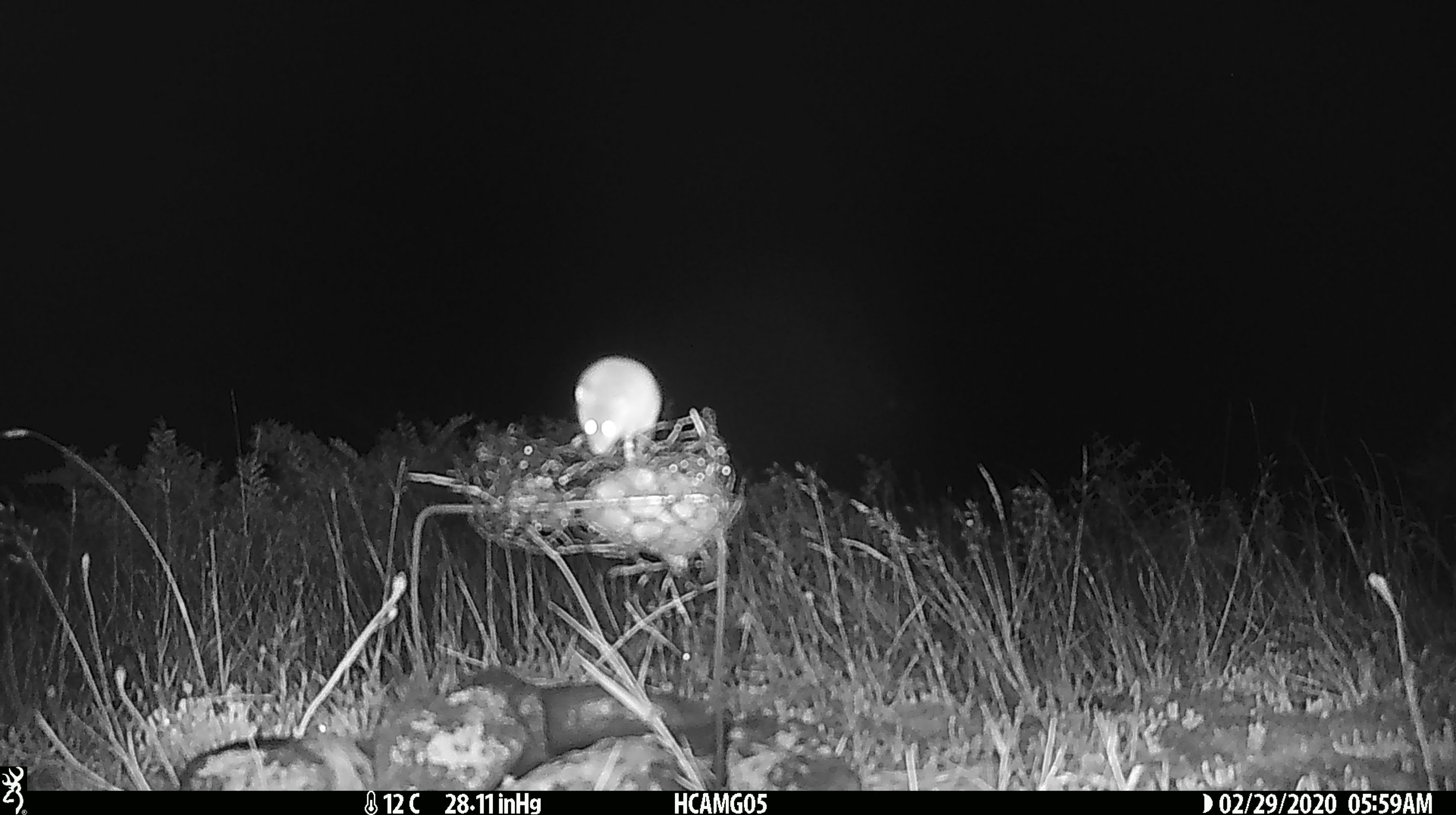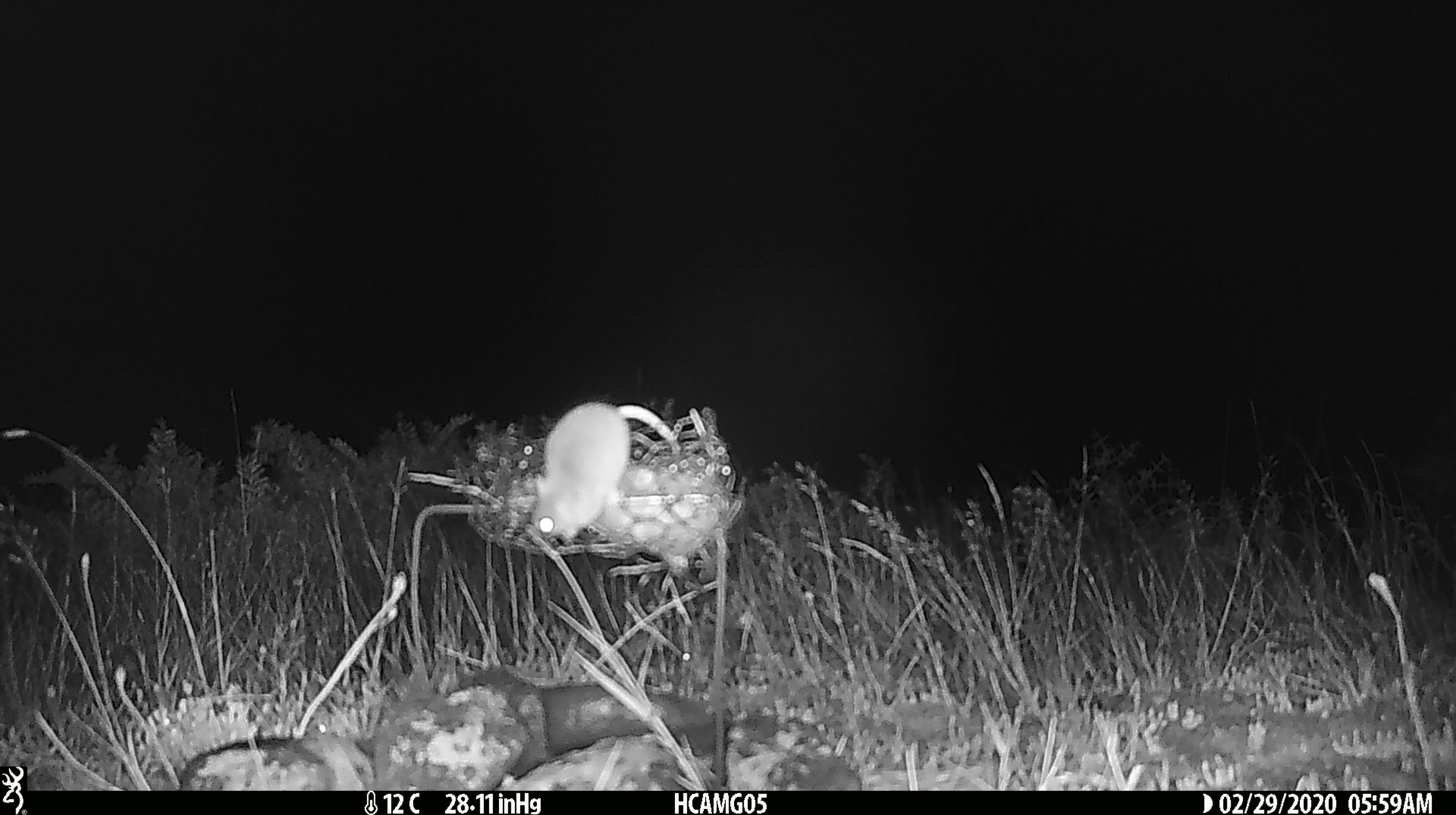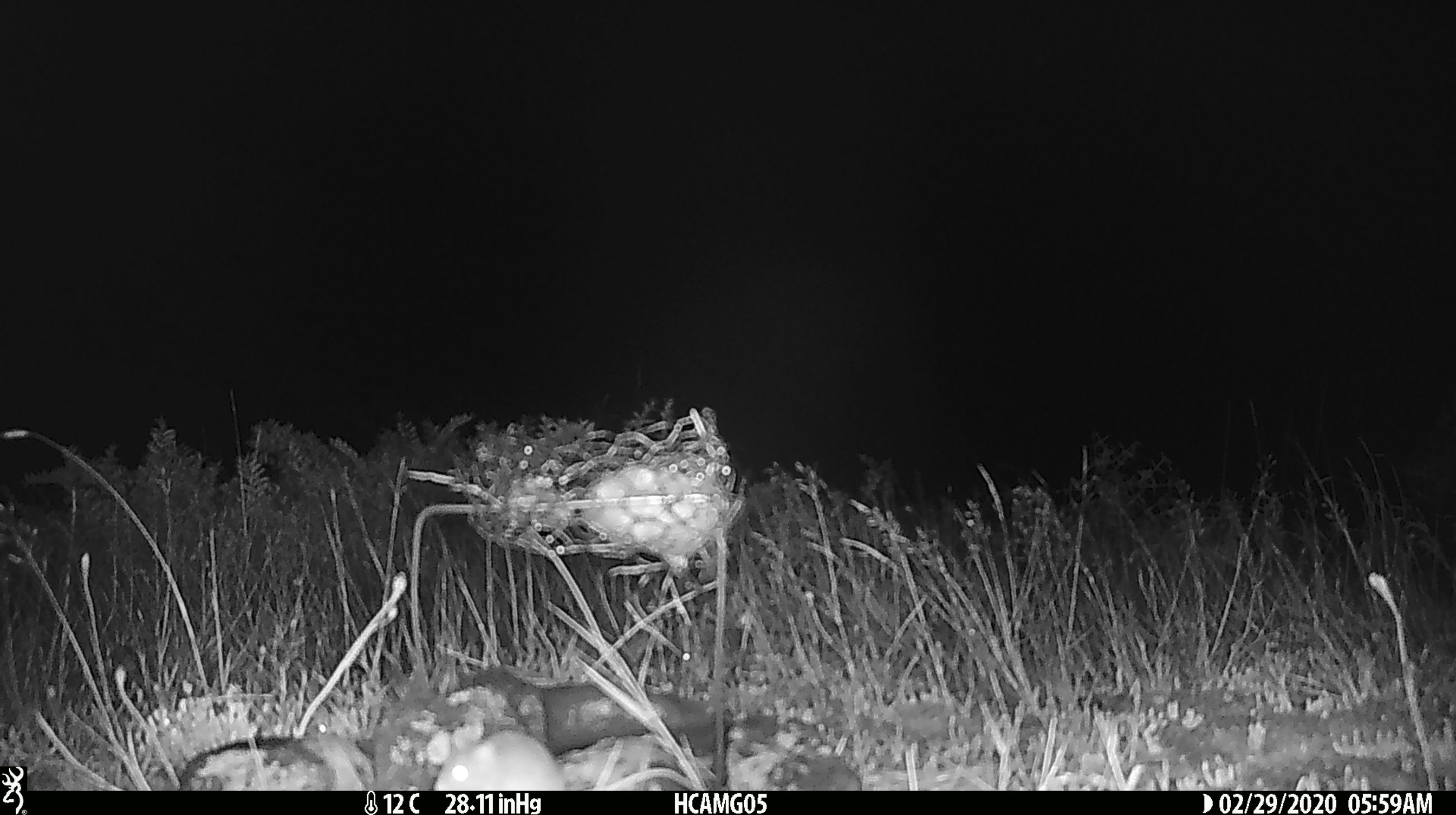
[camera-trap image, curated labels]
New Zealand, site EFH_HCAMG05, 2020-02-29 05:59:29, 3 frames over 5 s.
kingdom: Animalia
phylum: Chordata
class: Mammalia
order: Rodentia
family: Muridae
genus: Mus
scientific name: Mus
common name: mouse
Mouse (Mus).